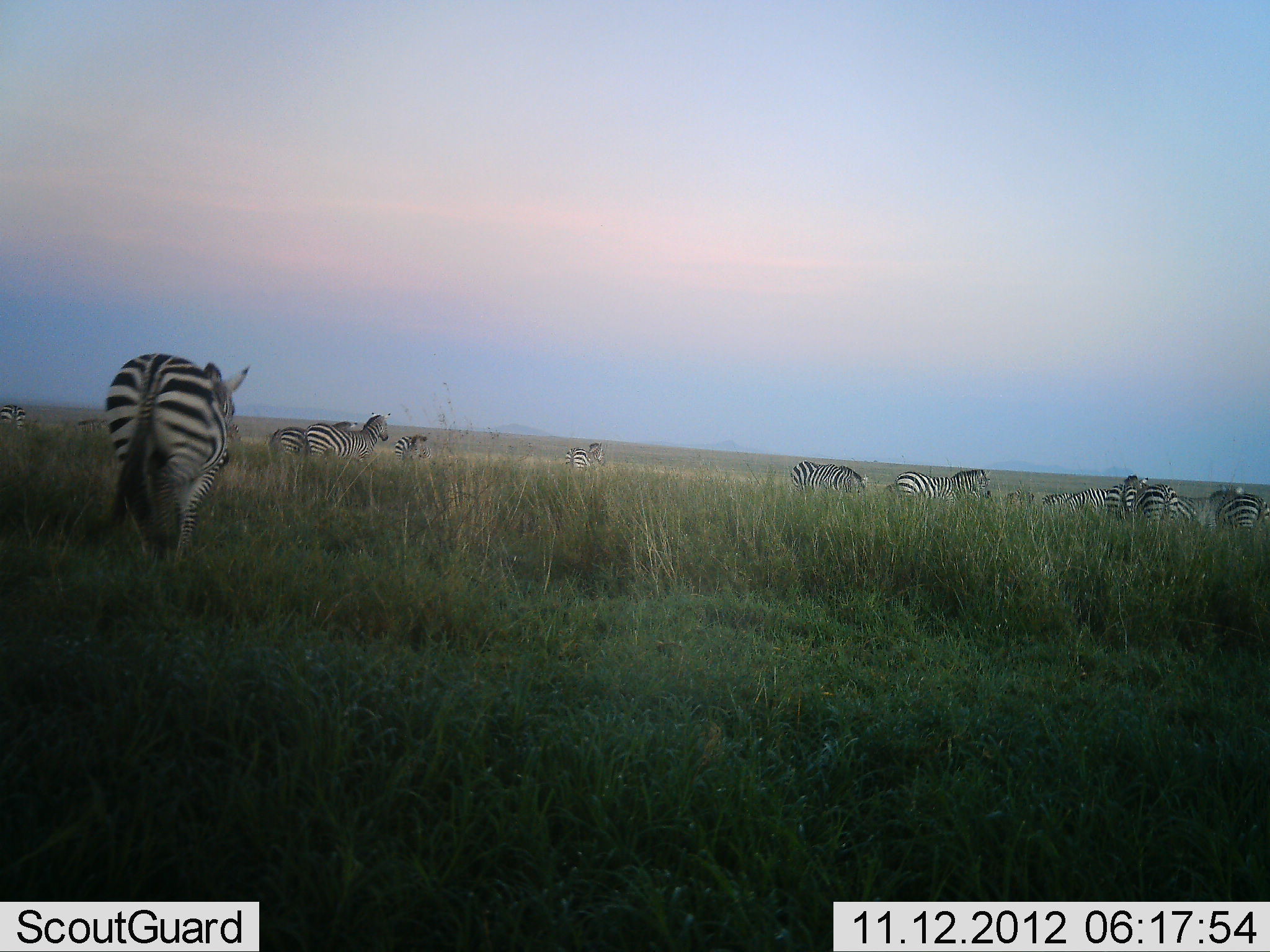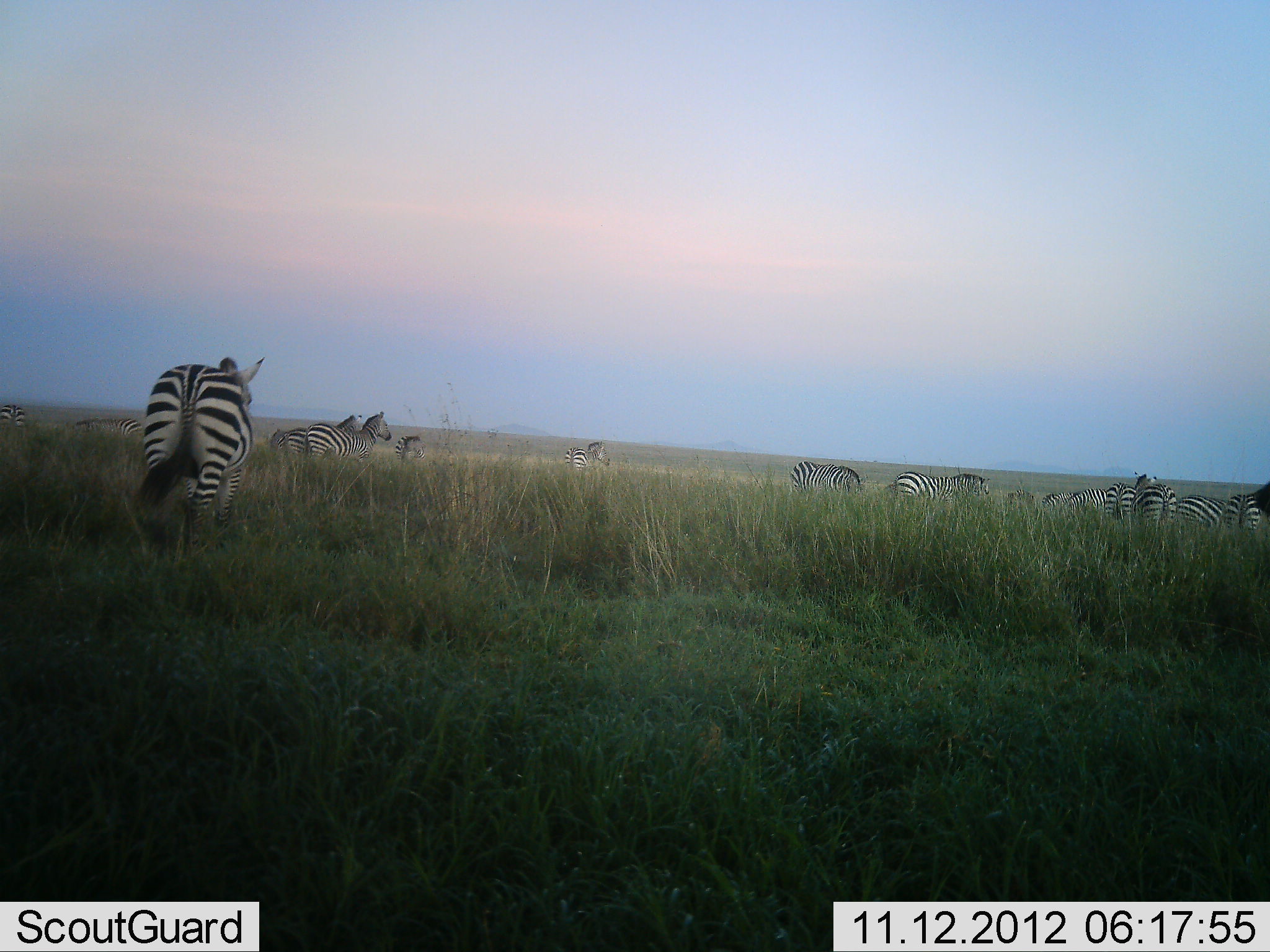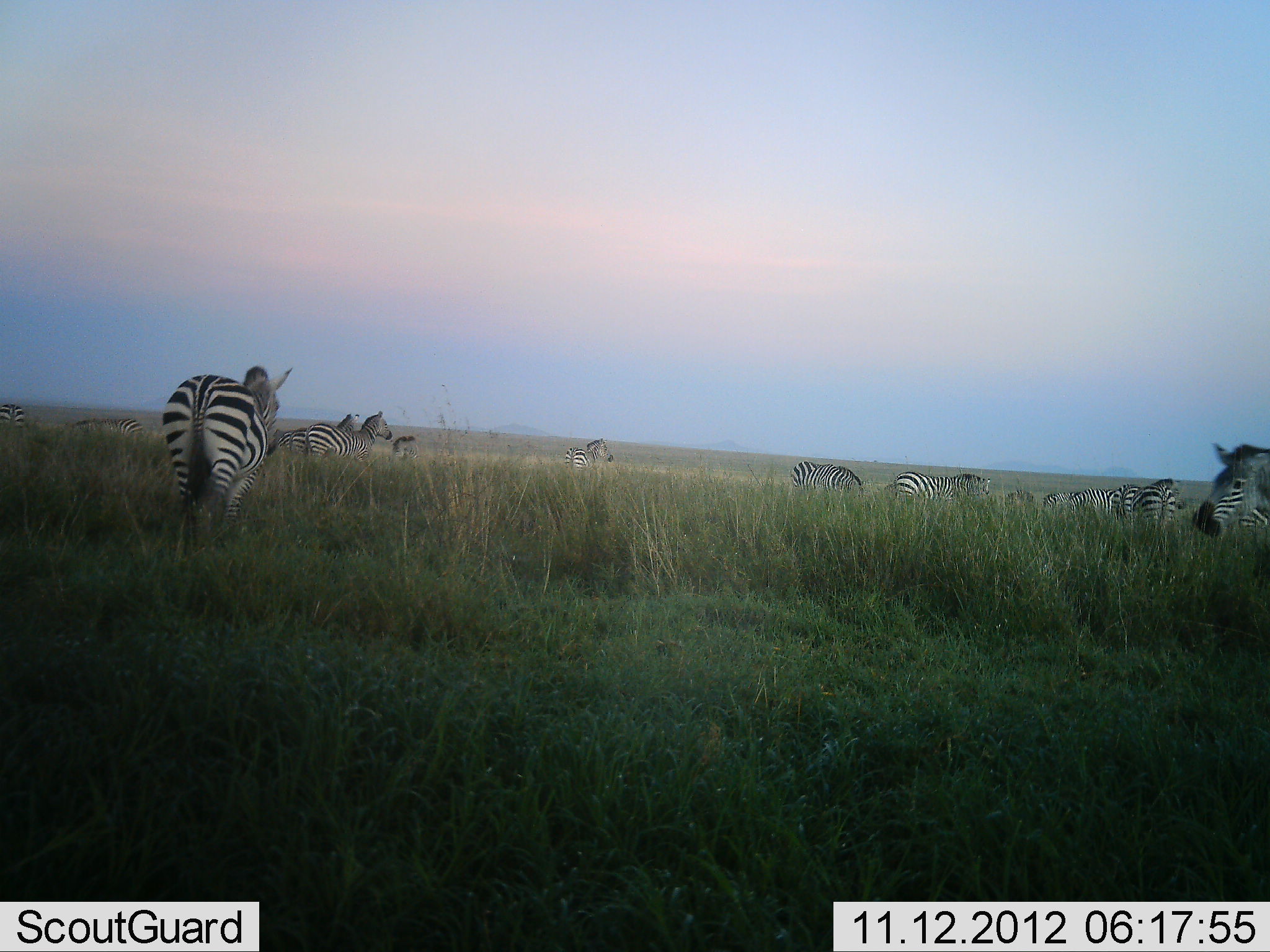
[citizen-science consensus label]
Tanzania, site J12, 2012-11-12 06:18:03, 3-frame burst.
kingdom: Animalia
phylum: Chordata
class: Mammalia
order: Perissodactyla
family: Equidae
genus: Equus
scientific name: Equus quagga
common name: plains zebra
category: zebra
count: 11-50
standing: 82%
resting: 9%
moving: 73%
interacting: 9%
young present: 0%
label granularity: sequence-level